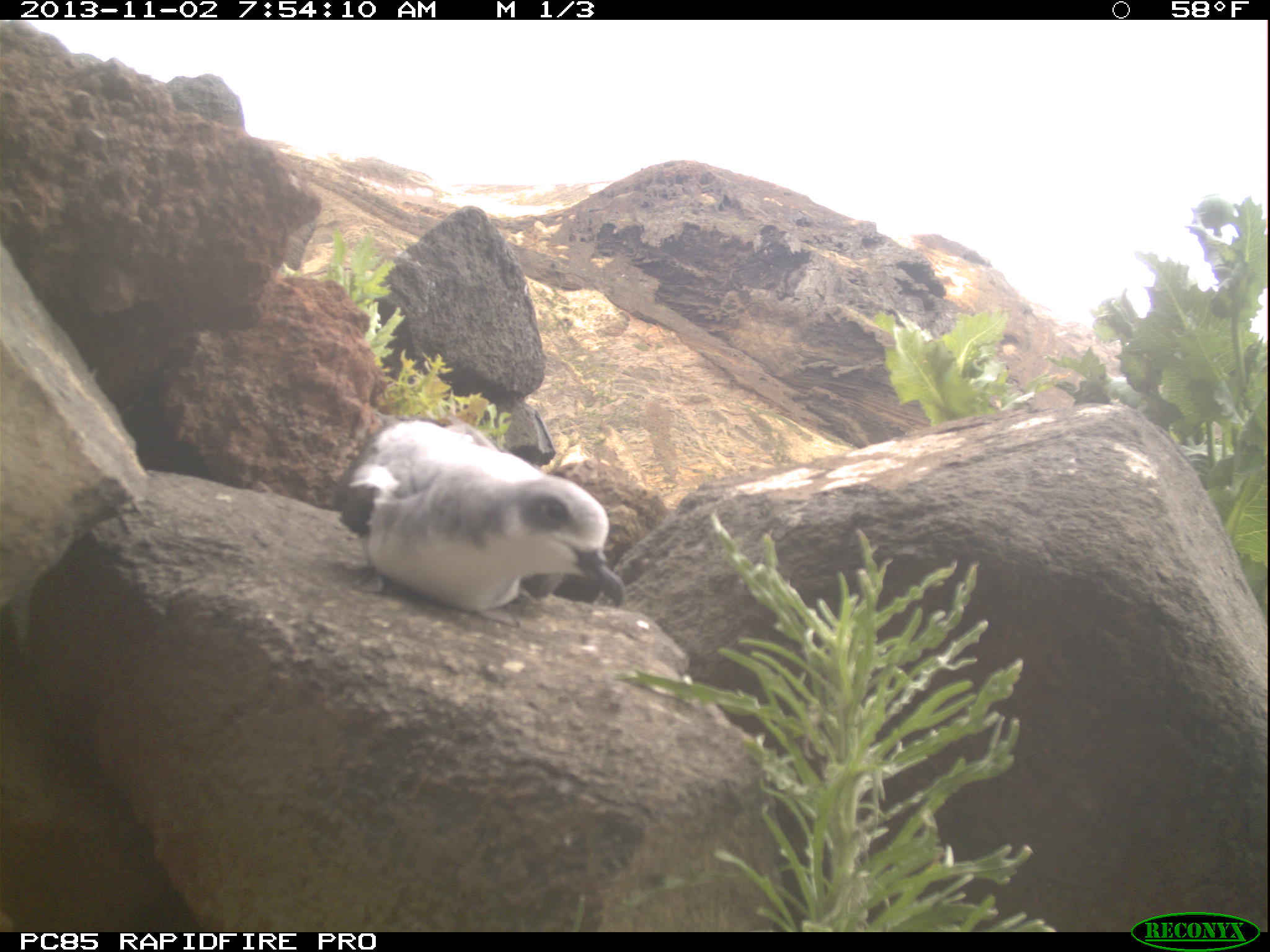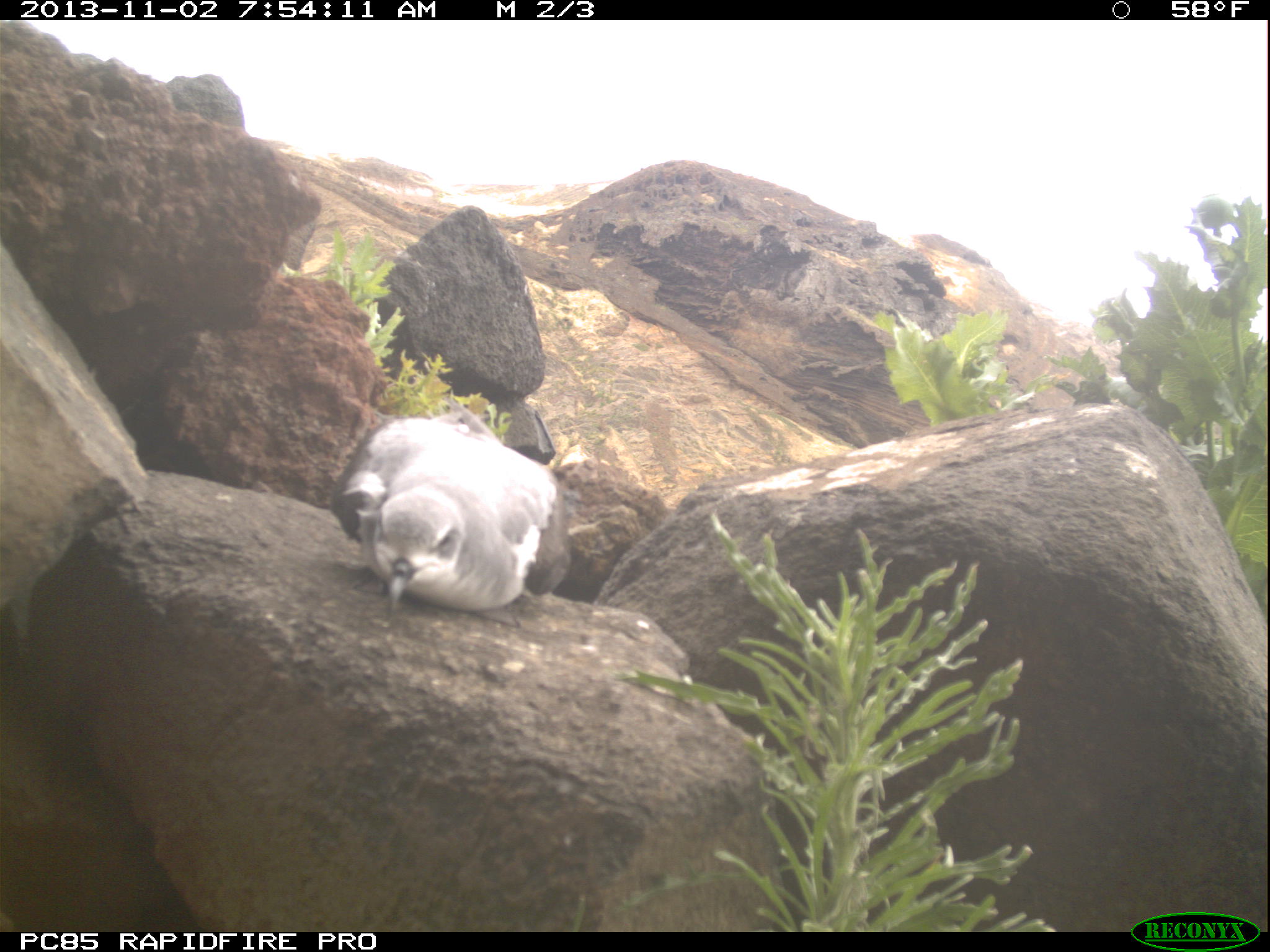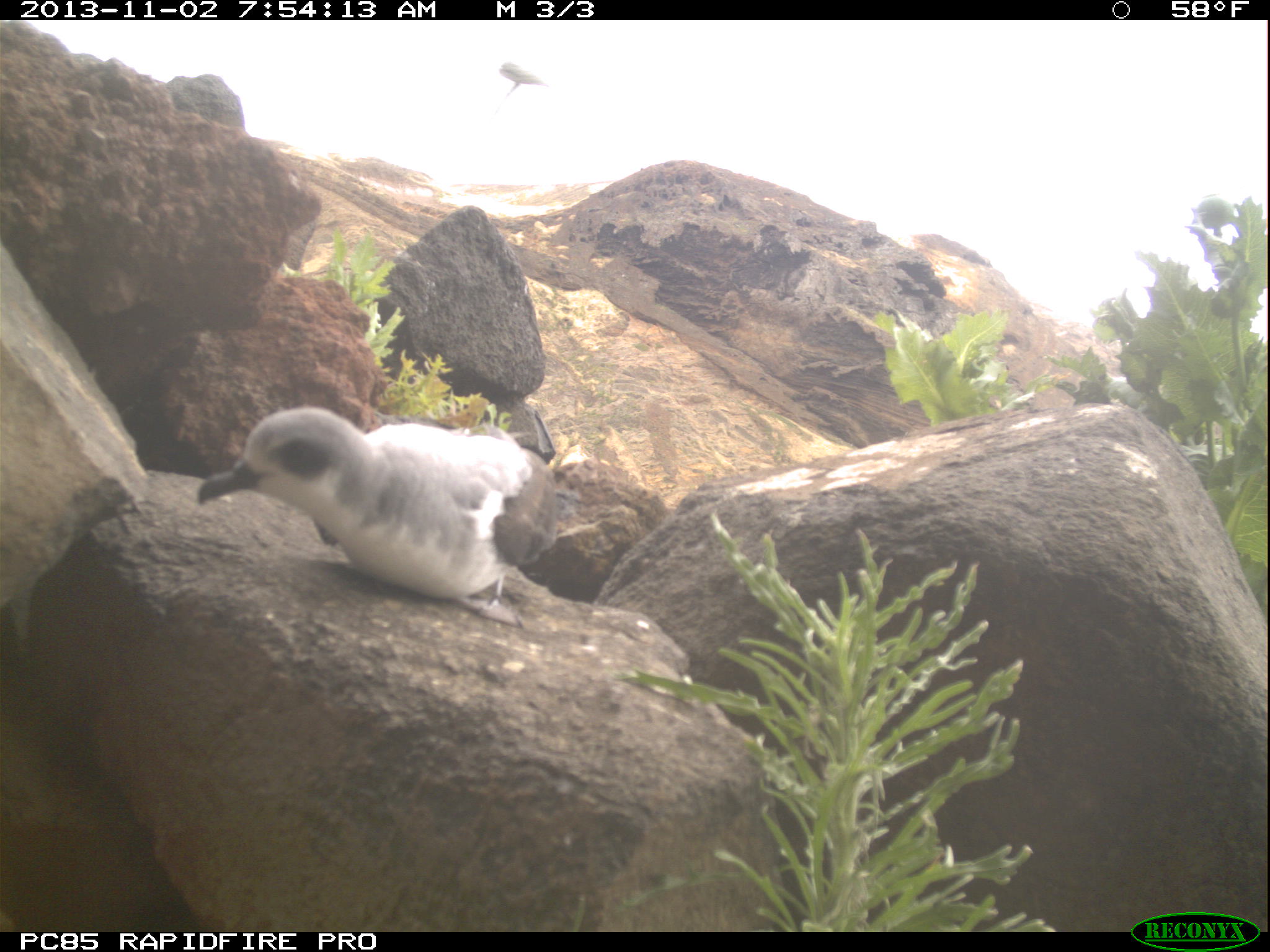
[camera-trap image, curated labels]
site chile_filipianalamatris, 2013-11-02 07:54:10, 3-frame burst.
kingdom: Animalia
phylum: Chordata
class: Aves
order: Procellariiformes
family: Procellariidae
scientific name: Procellariidae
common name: petrel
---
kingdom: Animalia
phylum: Chordata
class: Aves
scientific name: Aves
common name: bird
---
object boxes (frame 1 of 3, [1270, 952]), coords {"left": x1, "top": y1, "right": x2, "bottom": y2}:
petrel: {"left": 327, "top": 412, "right": 625, "bottom": 619}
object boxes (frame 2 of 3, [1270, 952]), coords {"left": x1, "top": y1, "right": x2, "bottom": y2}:
petrel: {"left": 323, "top": 410, "right": 576, "bottom": 614}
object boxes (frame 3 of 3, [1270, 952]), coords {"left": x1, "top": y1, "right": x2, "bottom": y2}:
bird: {"left": 478, "top": 46, "right": 561, "bottom": 119}
petrel: {"left": 190, "top": 404, "right": 569, "bottom": 619}